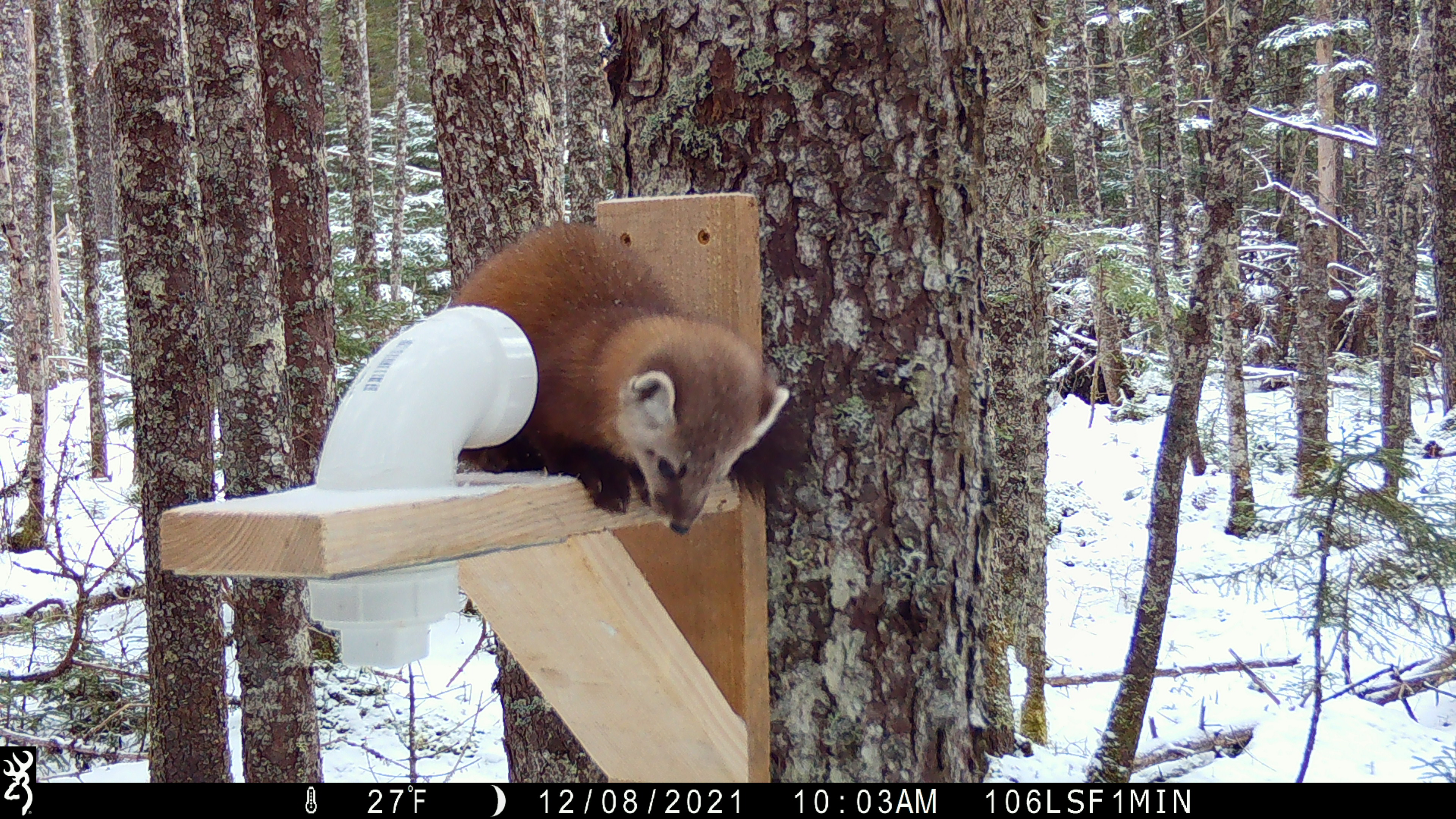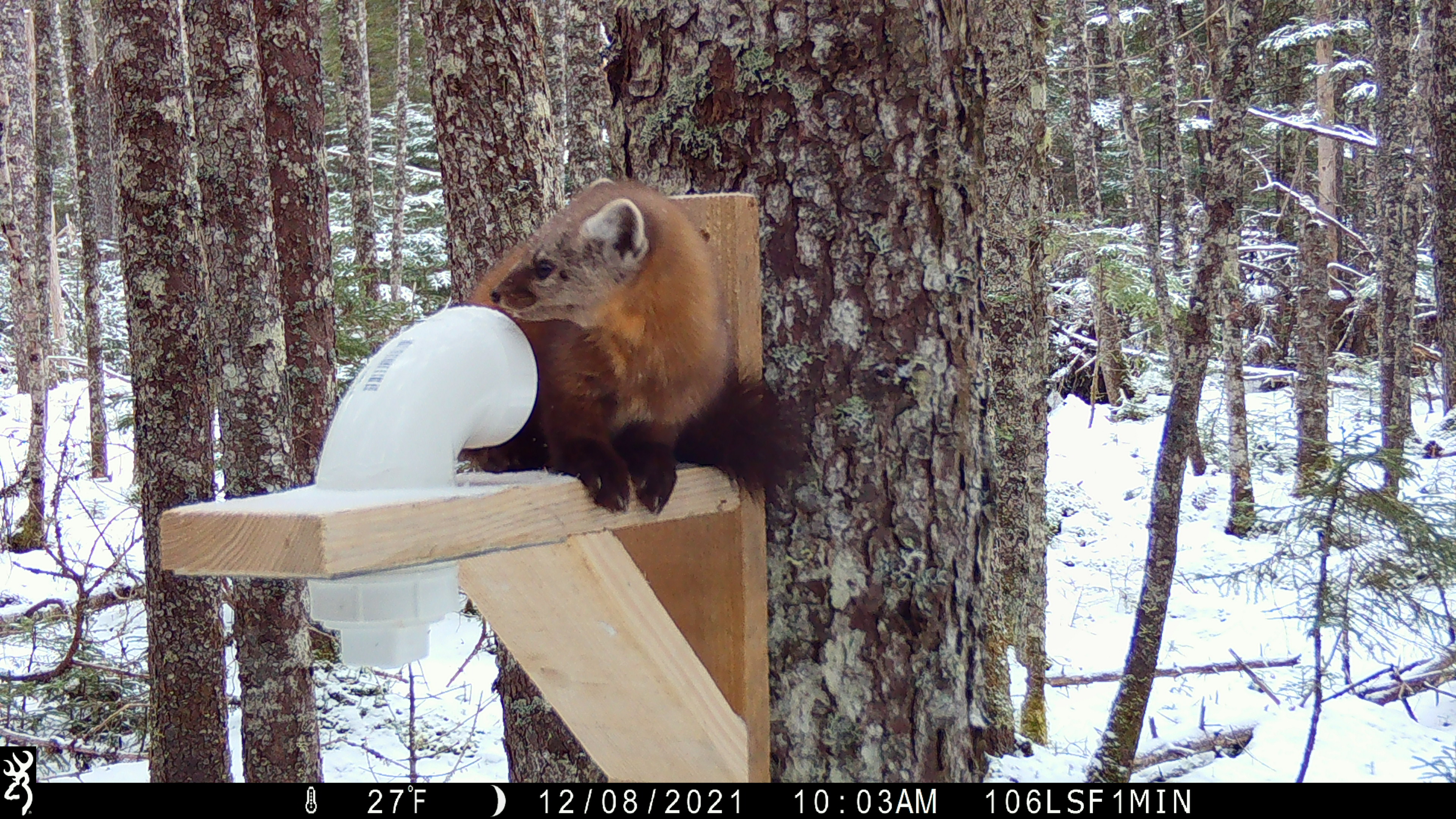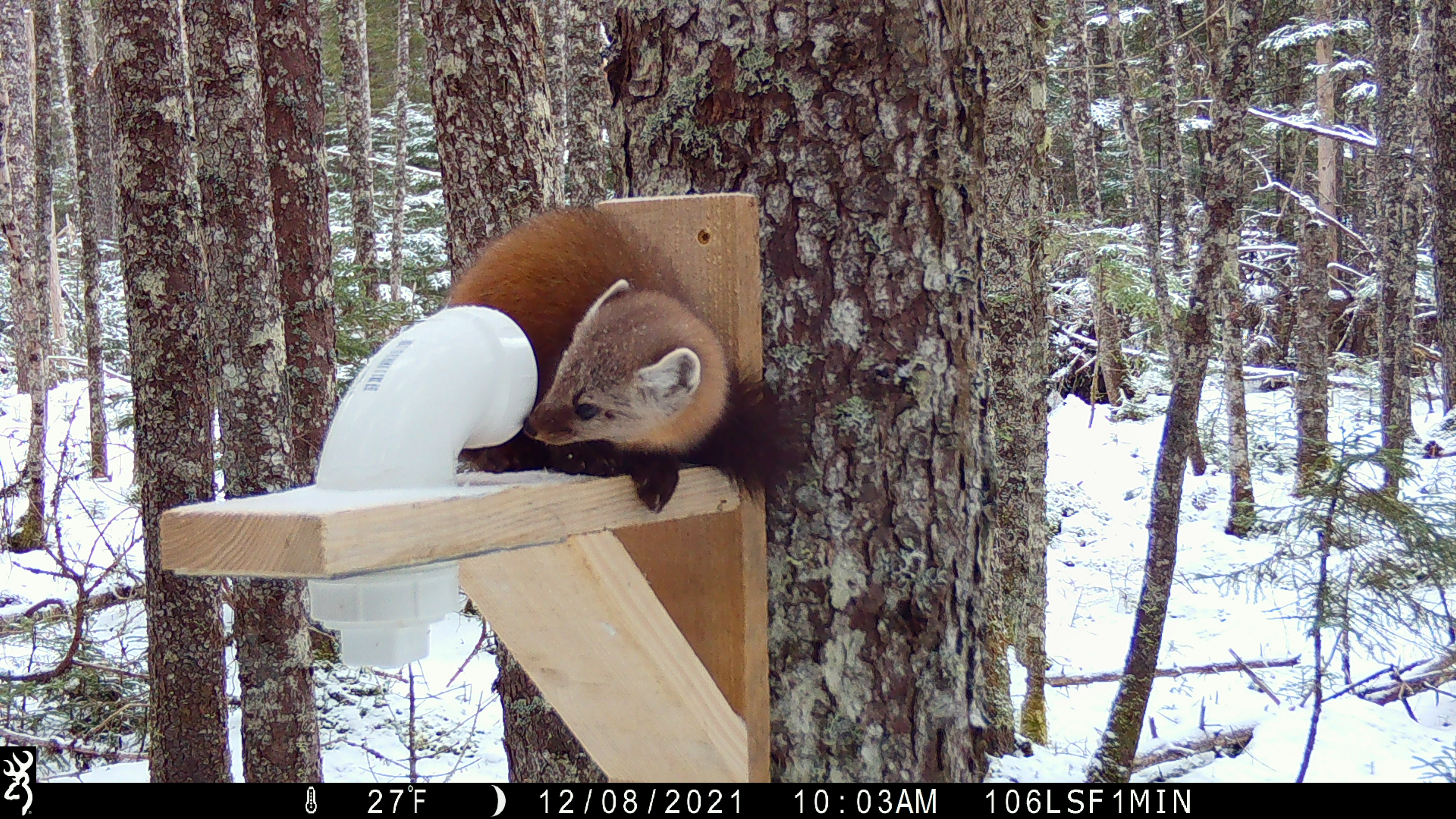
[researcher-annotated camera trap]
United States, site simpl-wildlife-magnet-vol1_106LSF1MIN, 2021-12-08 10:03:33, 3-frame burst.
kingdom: Animalia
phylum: Chordata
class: Mammalia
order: Carnivora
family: Mustelidae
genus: Martes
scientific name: Martes americana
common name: american marten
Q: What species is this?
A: American marten (Martes americana).